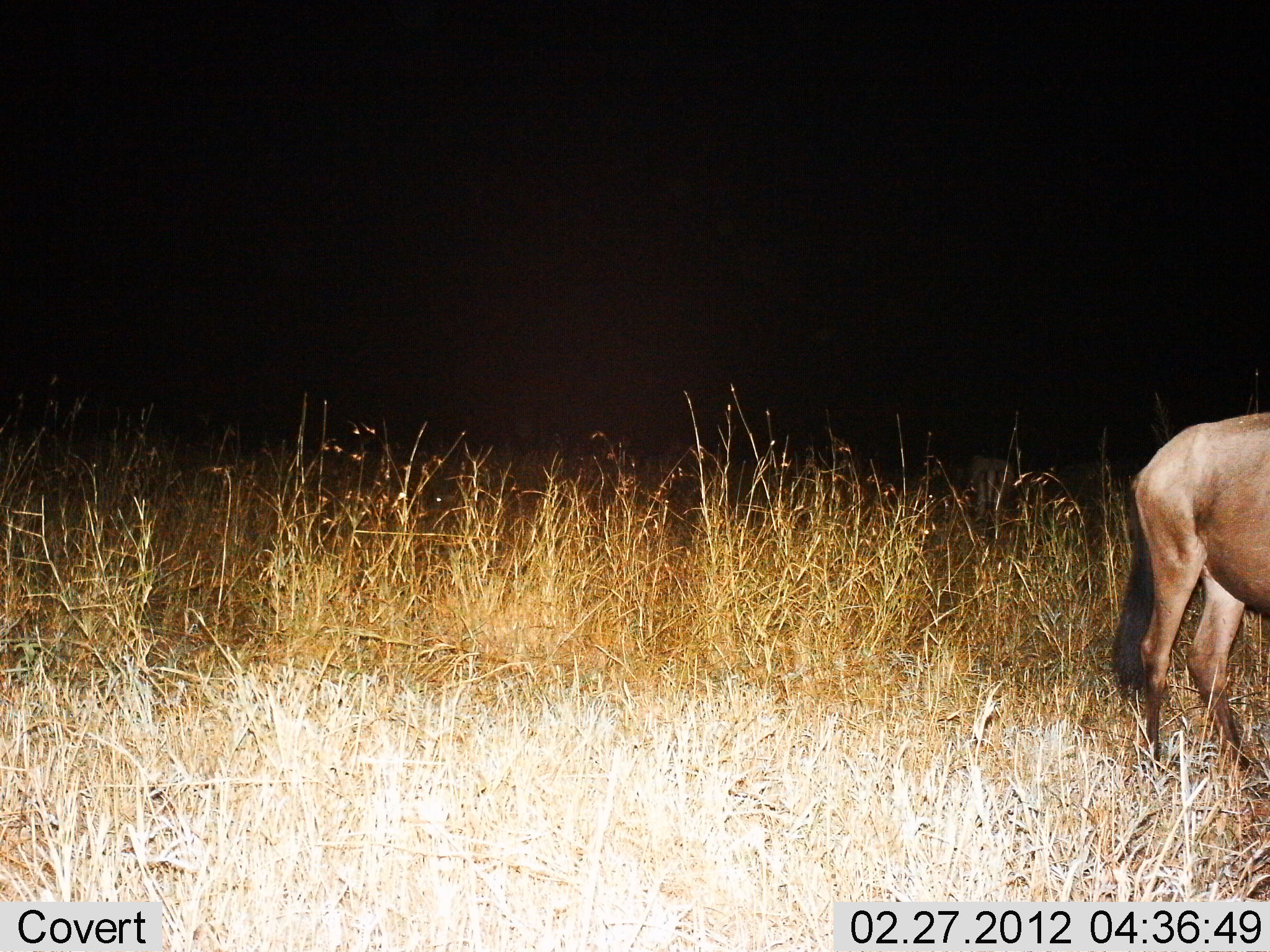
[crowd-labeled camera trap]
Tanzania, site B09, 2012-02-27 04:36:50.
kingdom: Animalia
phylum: Chordata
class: Mammalia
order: Artiodactyla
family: Bovidae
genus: Connochaetes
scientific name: Connochaetes taurinus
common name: blue wildebeest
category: wildebeest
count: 1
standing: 94%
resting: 6%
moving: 6%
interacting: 0%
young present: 0%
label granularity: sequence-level